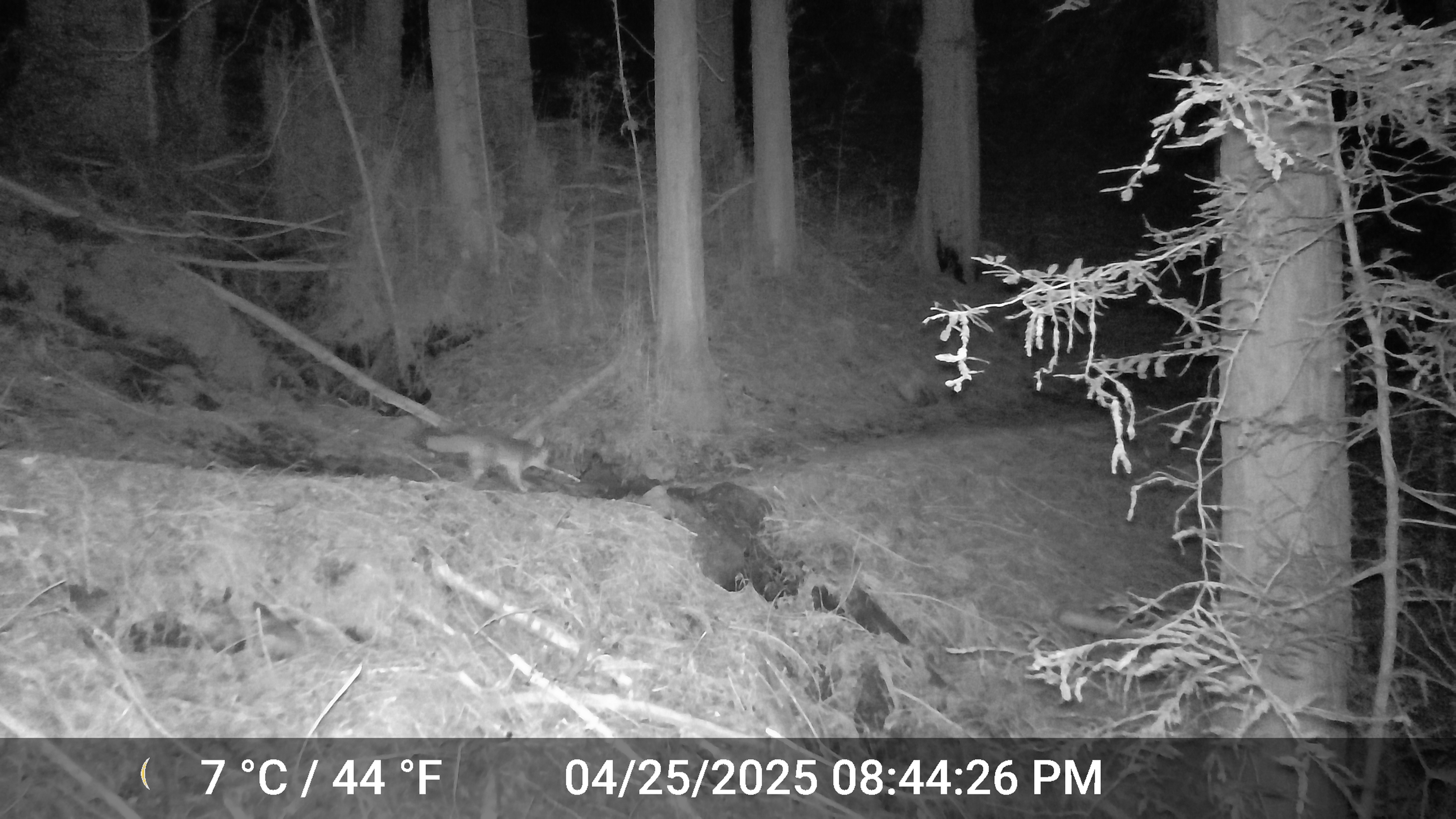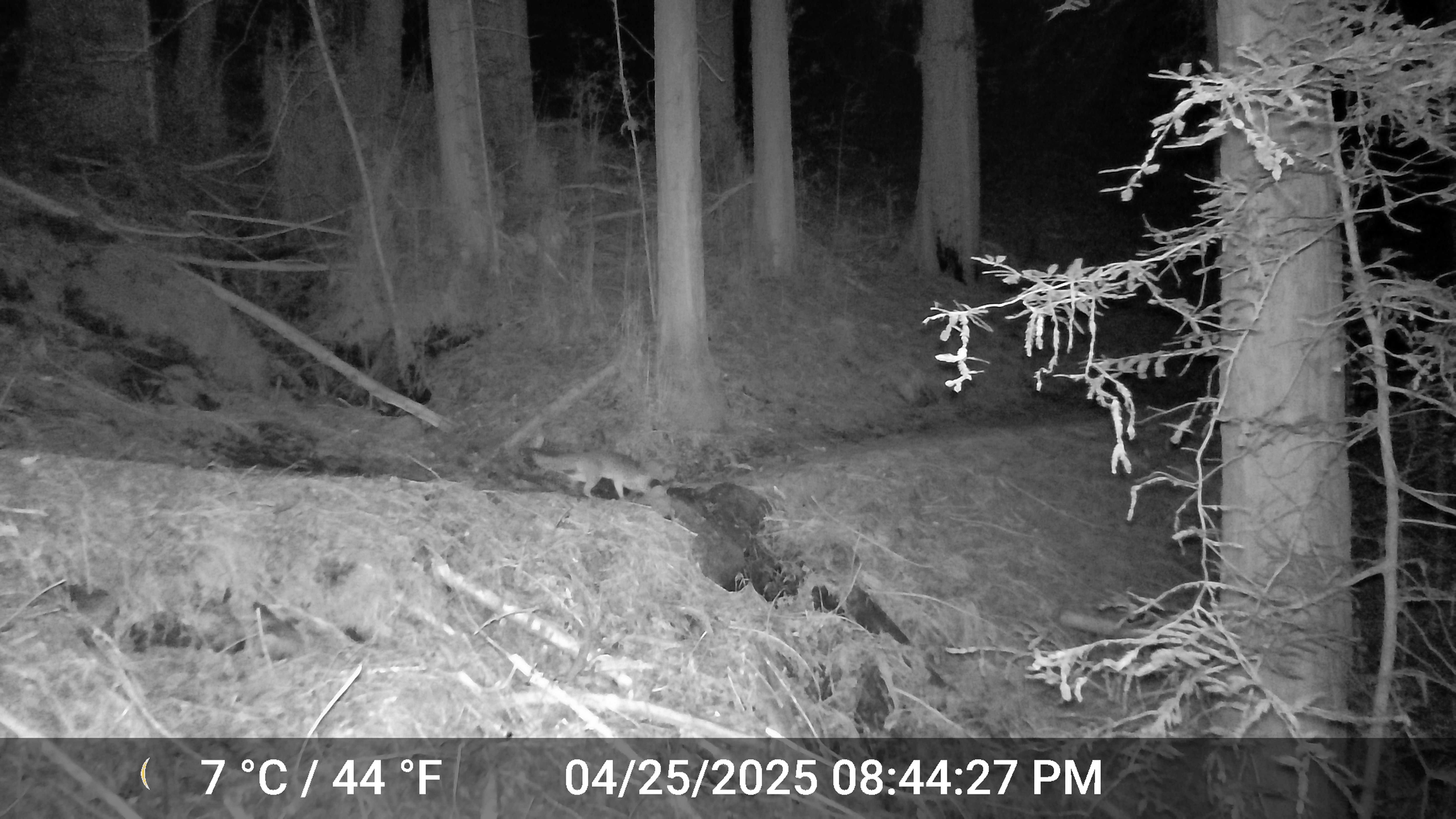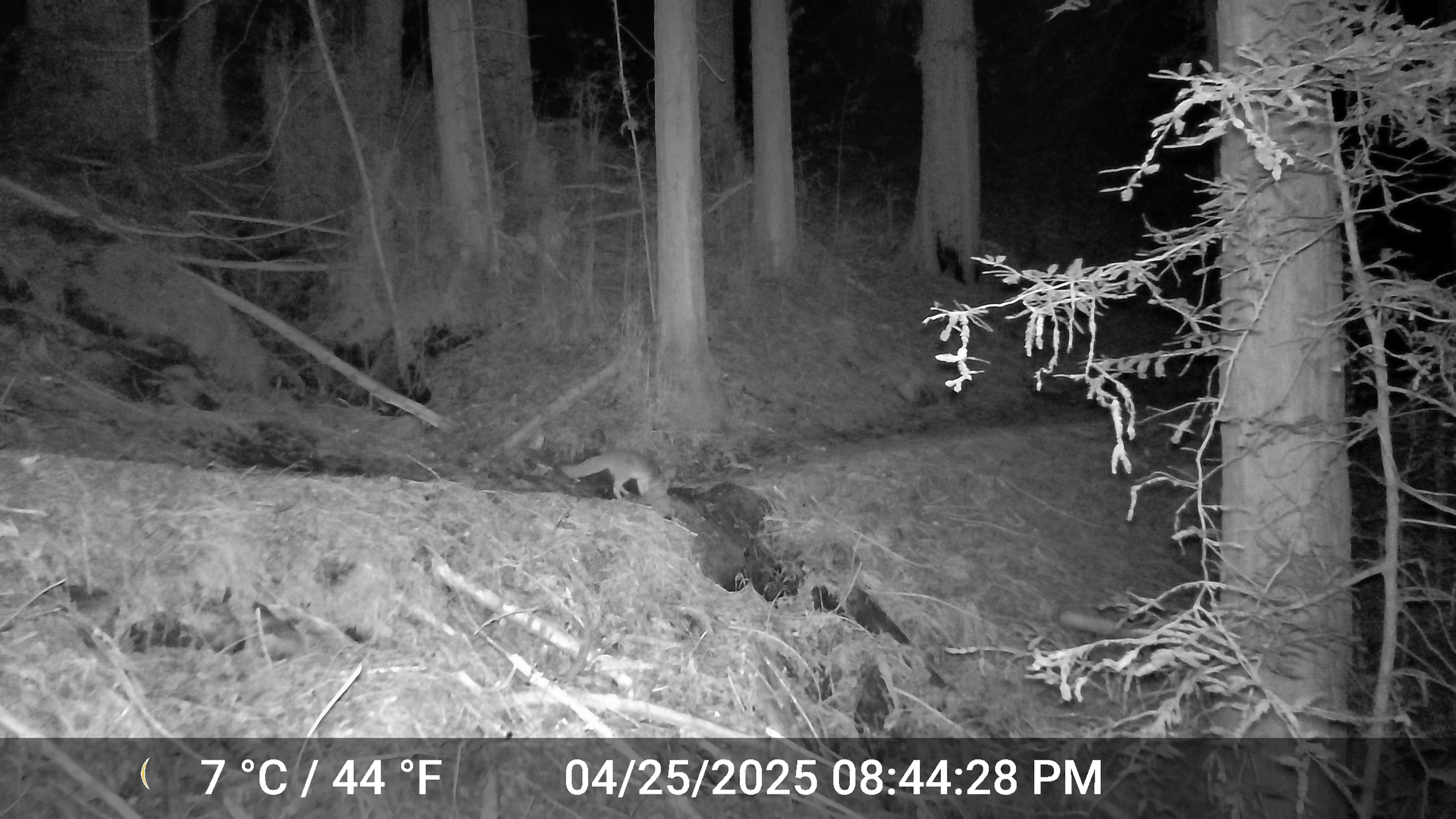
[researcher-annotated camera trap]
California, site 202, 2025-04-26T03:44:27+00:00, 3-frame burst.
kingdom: Animalia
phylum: Chordata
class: Mammalia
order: Carnivora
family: Canidae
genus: Urocyon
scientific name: Urocyon cinereoargenteus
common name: gray fox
Gray fox (Urocyon cinereoargenteus).